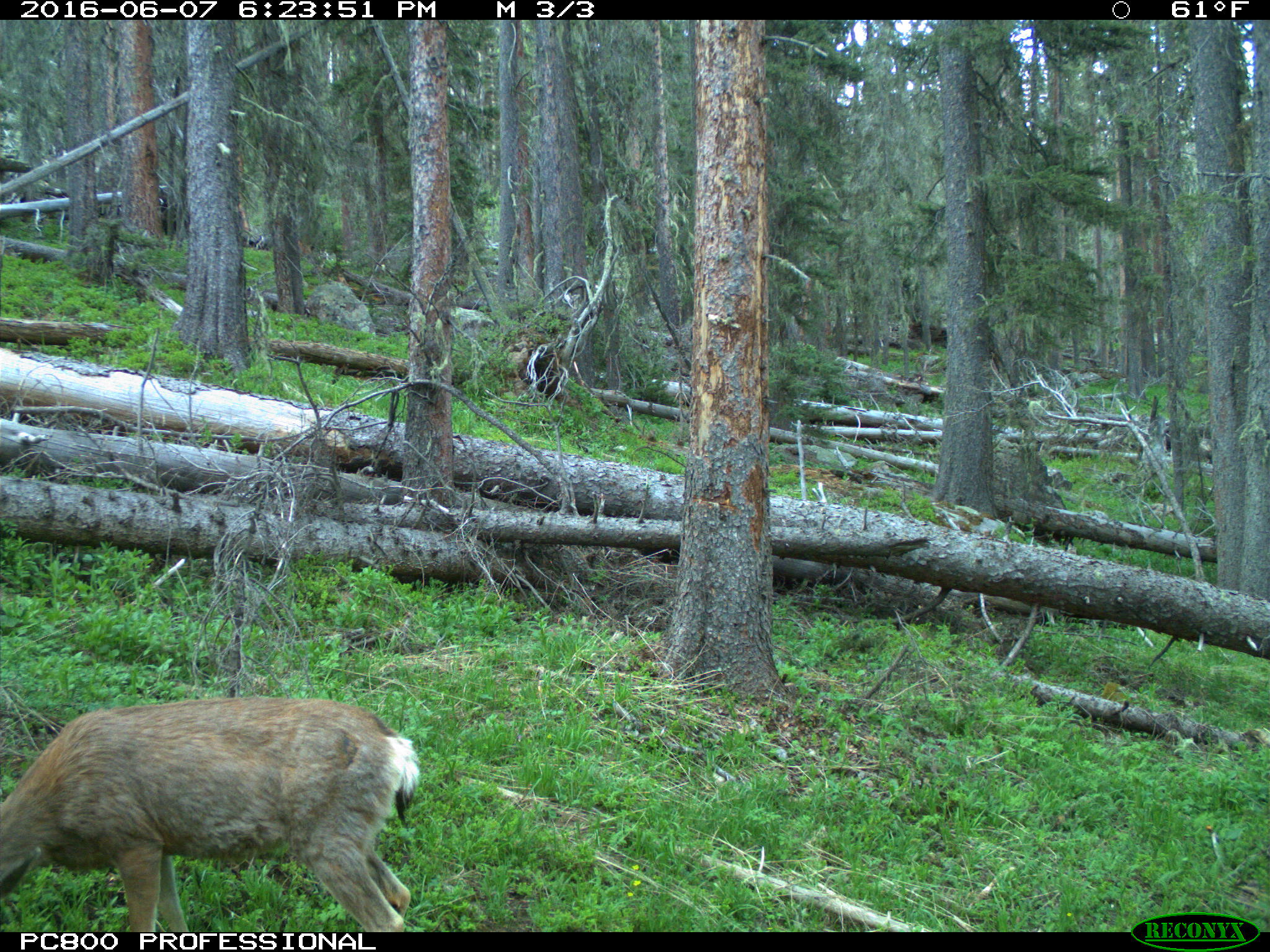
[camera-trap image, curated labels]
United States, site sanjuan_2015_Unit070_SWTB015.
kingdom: Animalia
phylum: Chordata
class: Mammalia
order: Artiodactyla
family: Cervidae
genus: Odocoileus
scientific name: Odocoileus hemionus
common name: mule deer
Odocoileus hemionus (mule deer).